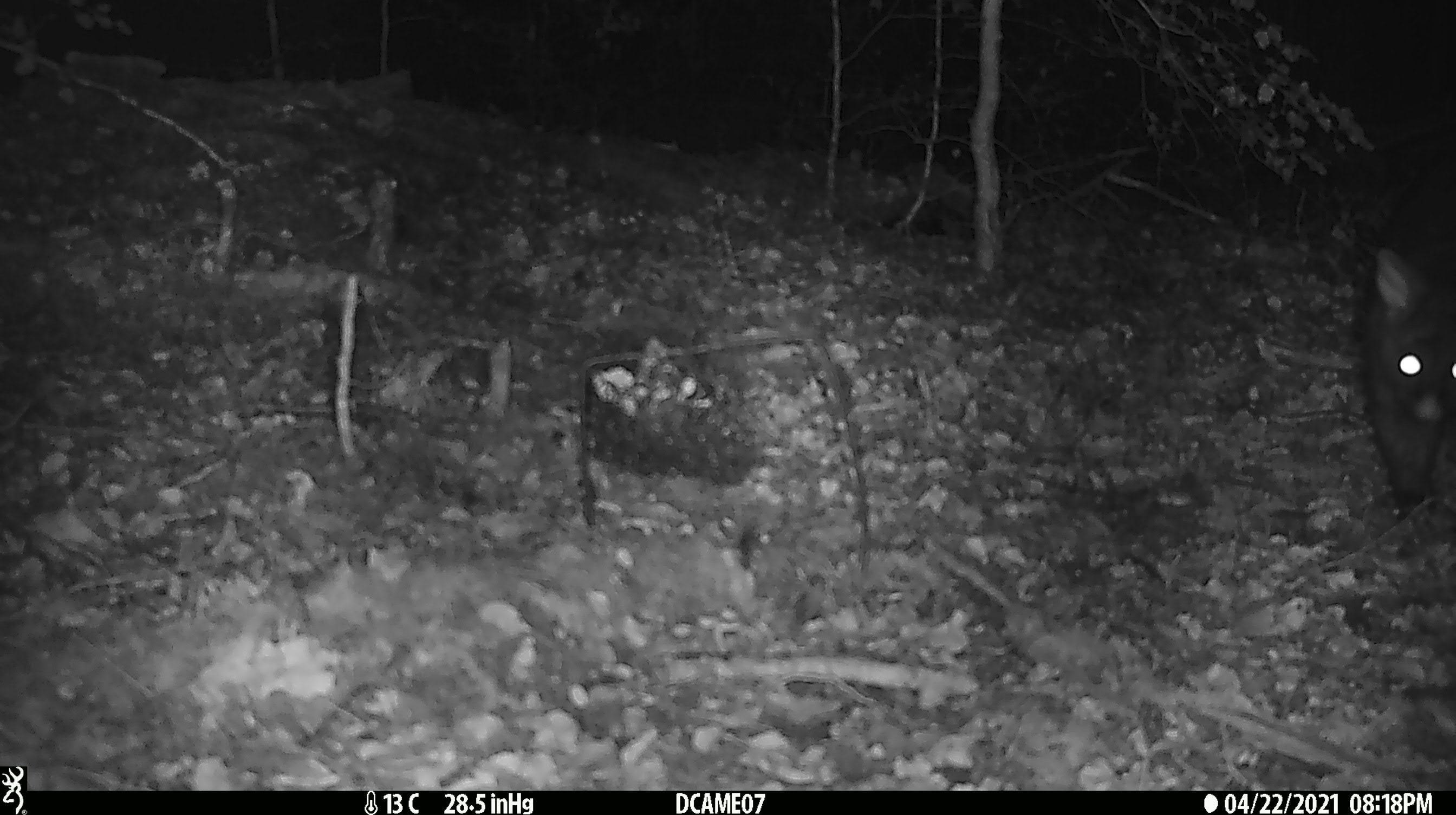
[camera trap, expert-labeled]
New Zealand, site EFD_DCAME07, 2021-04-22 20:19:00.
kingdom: Animalia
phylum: Chordata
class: Mammalia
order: Diprotodontia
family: Phalangeridae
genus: Trichosurus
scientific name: Trichosurus vulpecula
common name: common brushtail possum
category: possum